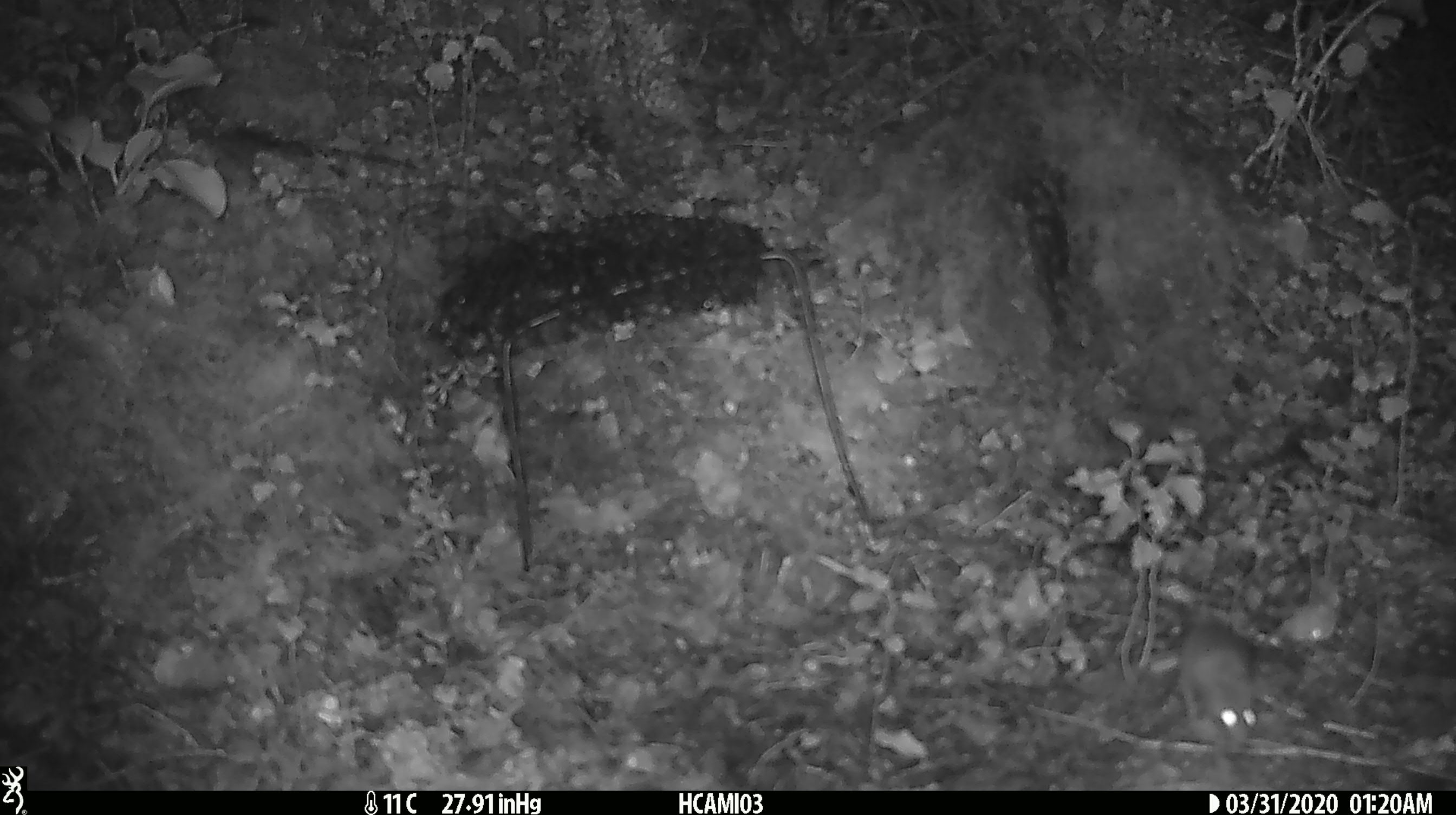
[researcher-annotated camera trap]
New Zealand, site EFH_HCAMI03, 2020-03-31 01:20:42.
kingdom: Animalia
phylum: Chordata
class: Mammalia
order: Rodentia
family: Muridae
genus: Mus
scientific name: Mus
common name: mouse